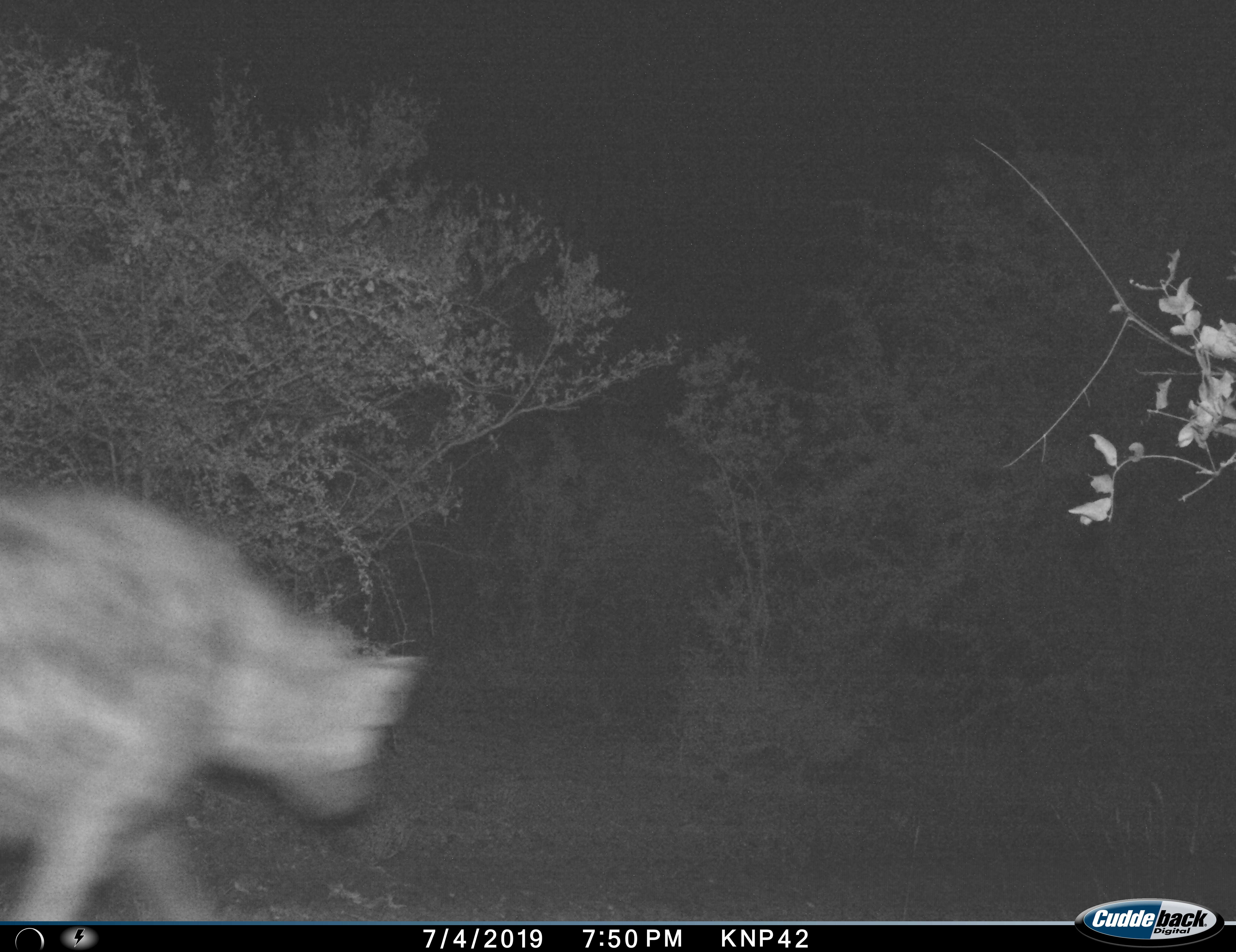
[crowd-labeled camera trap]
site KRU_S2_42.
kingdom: Animalia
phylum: Chordata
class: Mammalia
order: Carnivora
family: Hyaenidae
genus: Crocuta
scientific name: Crocuta crocuta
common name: spotted hyena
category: hyenaspotted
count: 1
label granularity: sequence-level